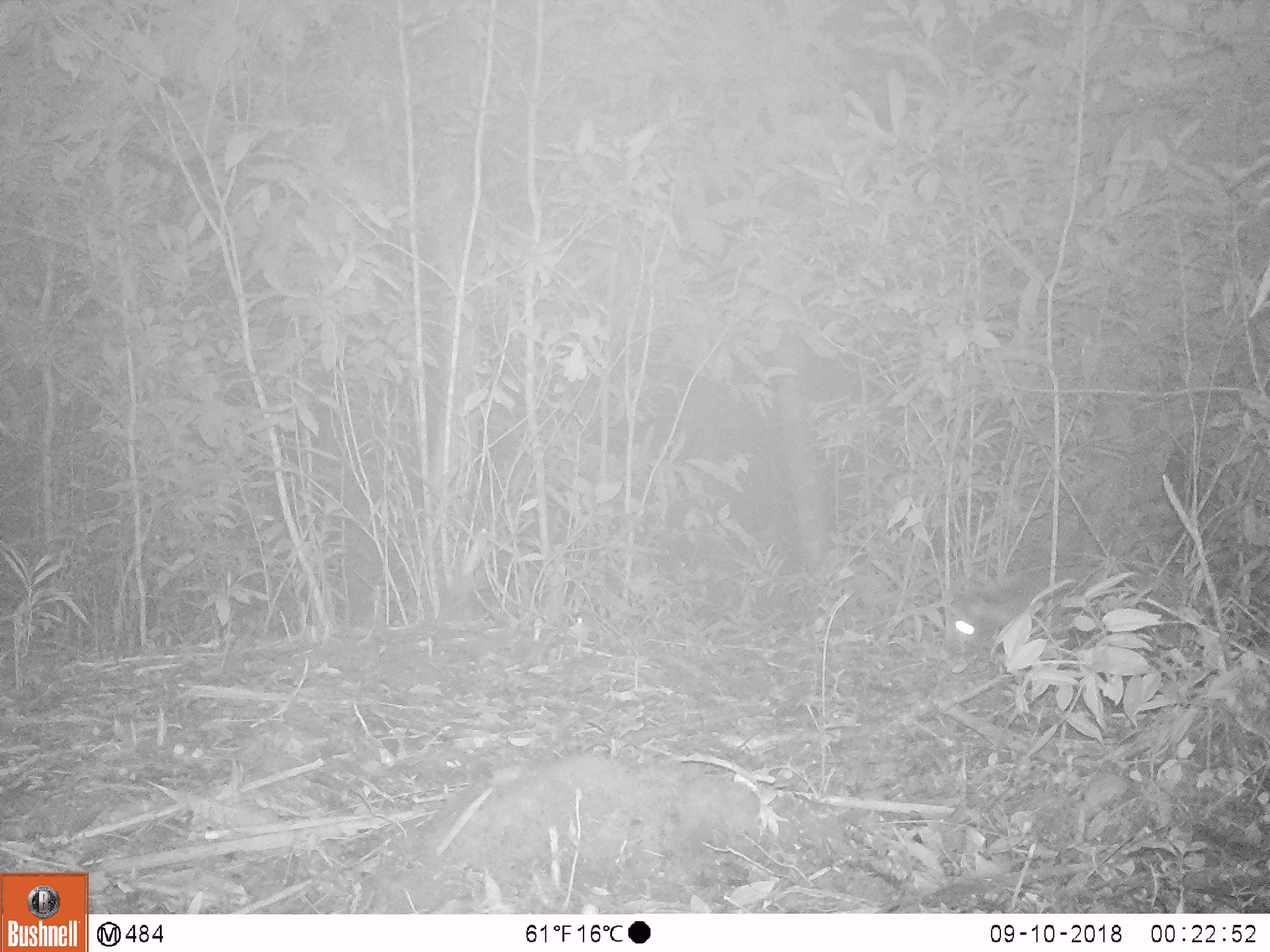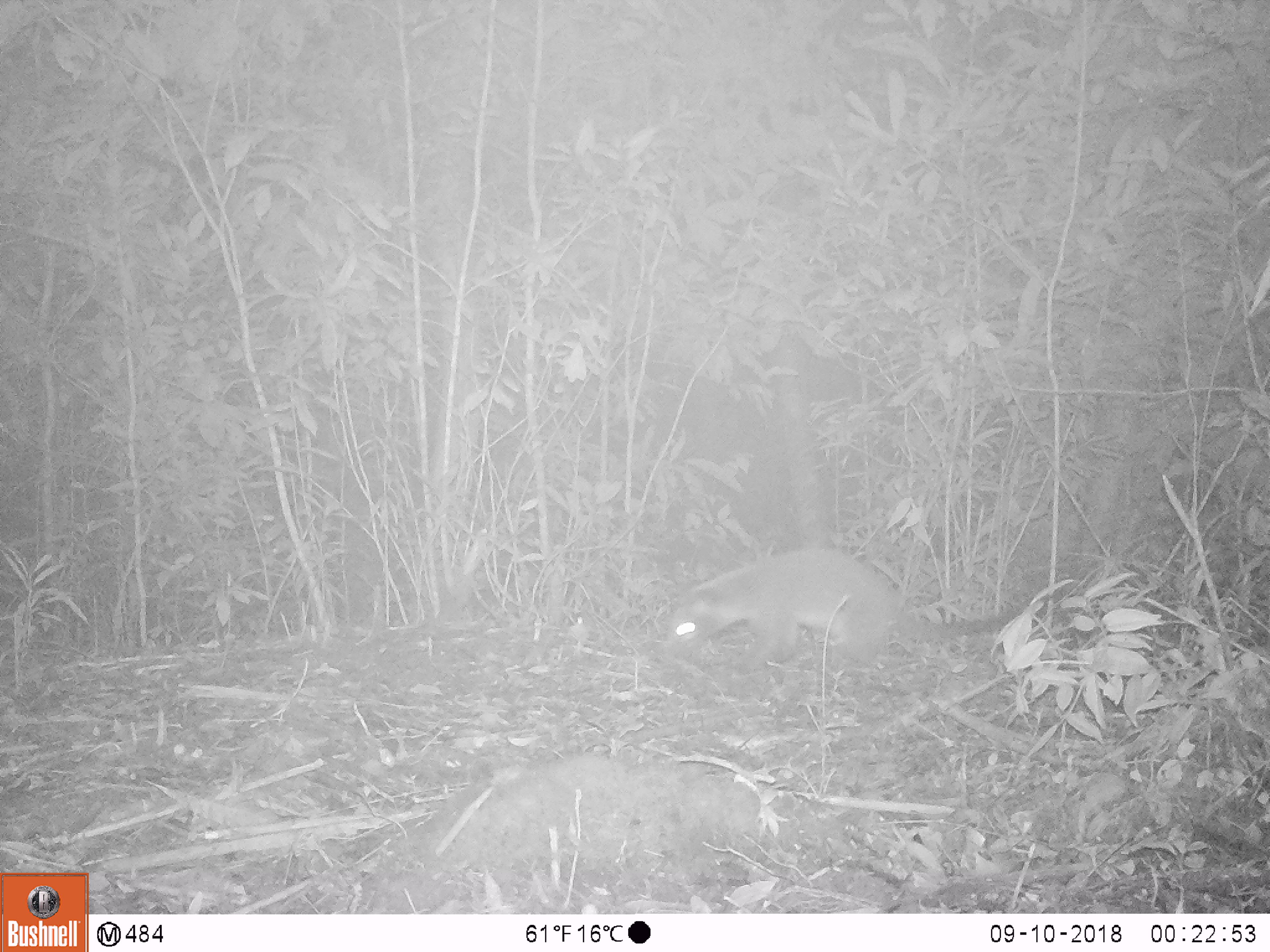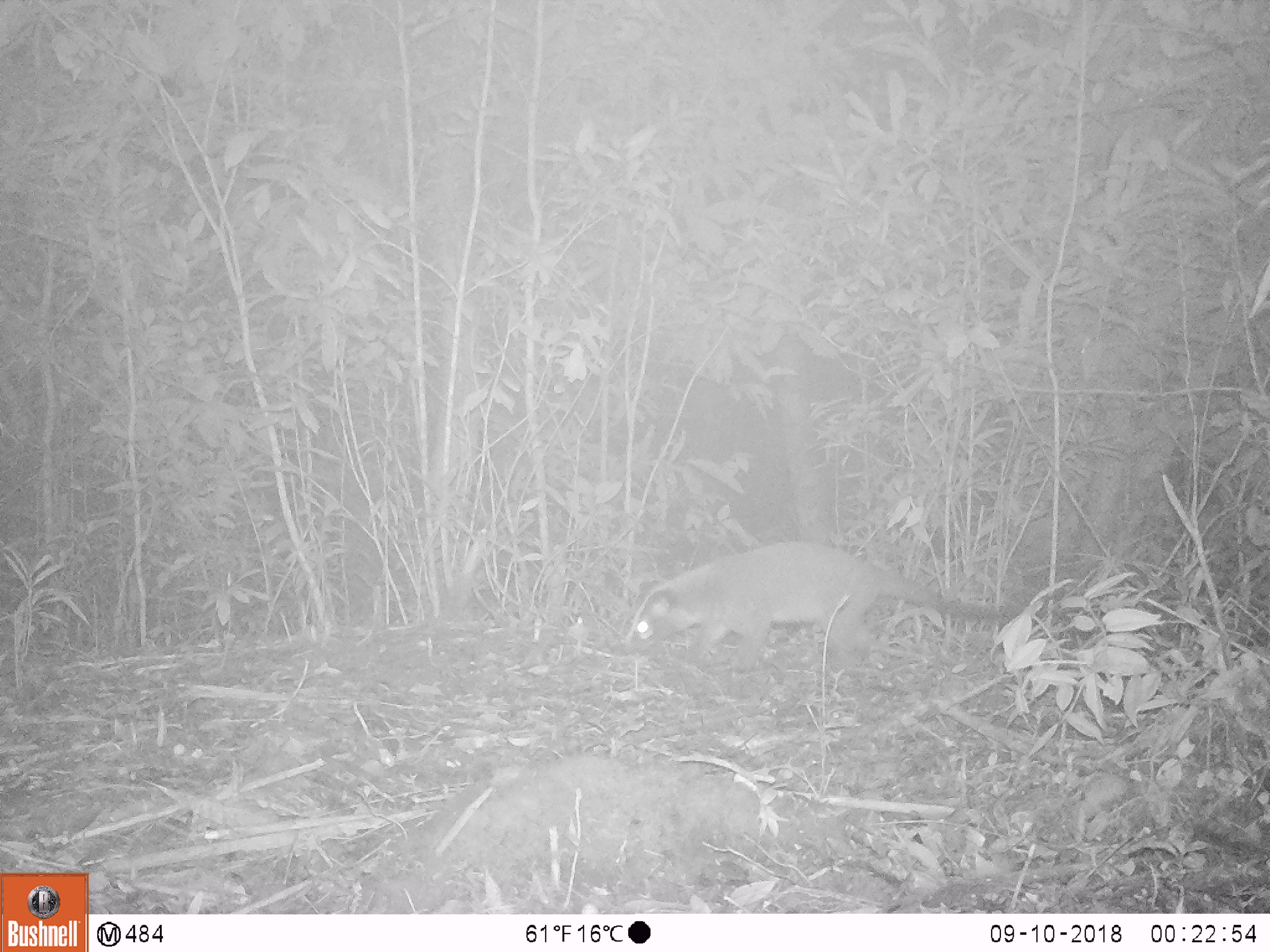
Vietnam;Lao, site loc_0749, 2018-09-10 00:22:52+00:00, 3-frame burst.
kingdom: Animalia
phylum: Chordata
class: Mammalia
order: Carnivora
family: Viverridae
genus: Paguma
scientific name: Paguma larvata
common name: masked palm civet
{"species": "masked palm civet (Paguma larvata)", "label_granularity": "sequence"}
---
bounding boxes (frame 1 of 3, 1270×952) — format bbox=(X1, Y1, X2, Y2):
masked palm civet: bbox=(941, 571, 1062, 646)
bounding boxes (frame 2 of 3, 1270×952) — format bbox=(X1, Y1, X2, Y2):
masked palm civet: bbox=(665, 548, 1043, 677)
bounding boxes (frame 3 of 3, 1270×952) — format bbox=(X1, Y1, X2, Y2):
masked palm civet: bbox=(631, 539, 1045, 657)